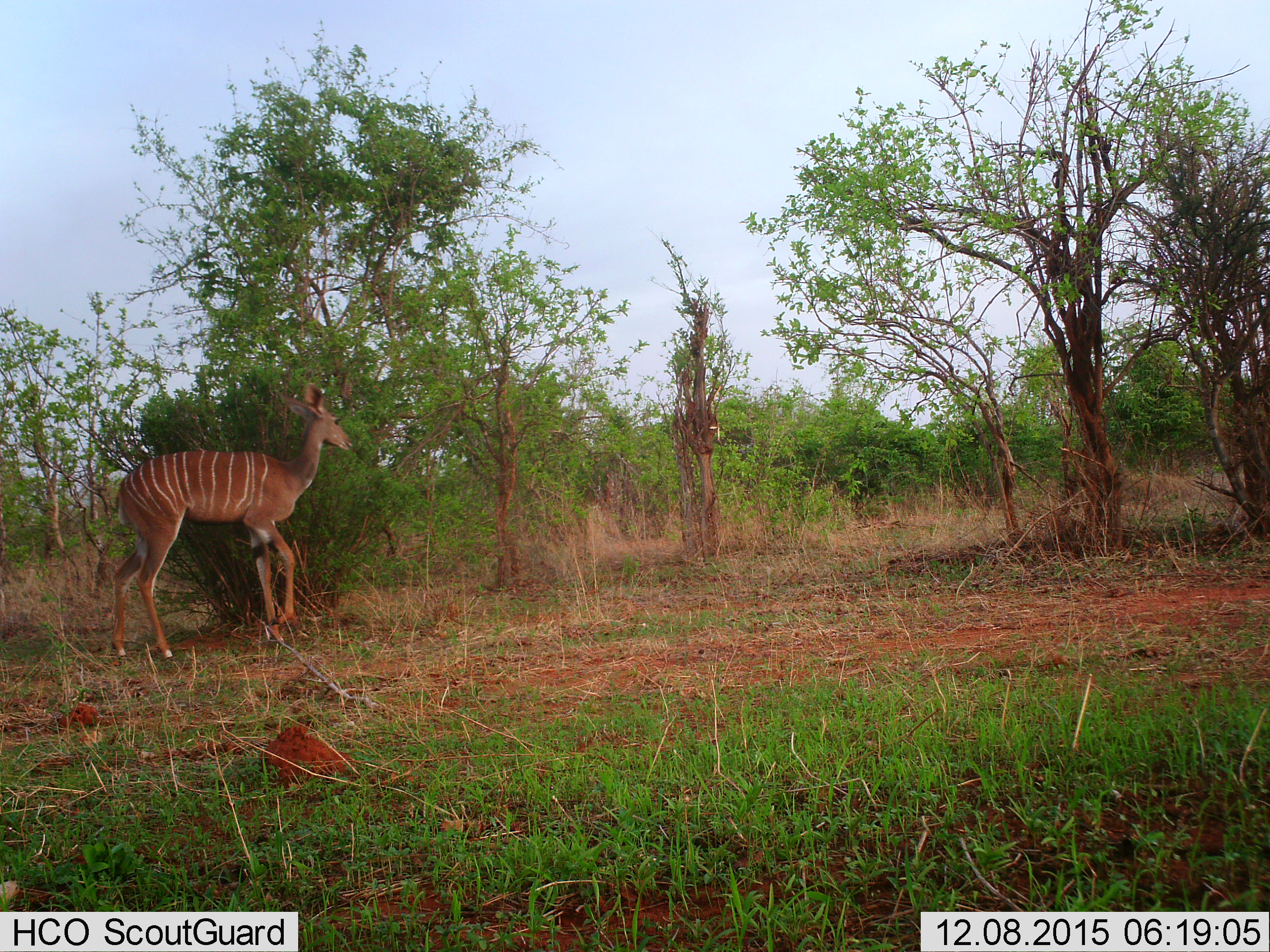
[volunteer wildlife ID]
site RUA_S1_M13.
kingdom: Animalia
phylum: Chordata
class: Mammalia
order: Artiodactyla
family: Bovidae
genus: Tragelaphus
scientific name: Tragelaphus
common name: kudu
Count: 1.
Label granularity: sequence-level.